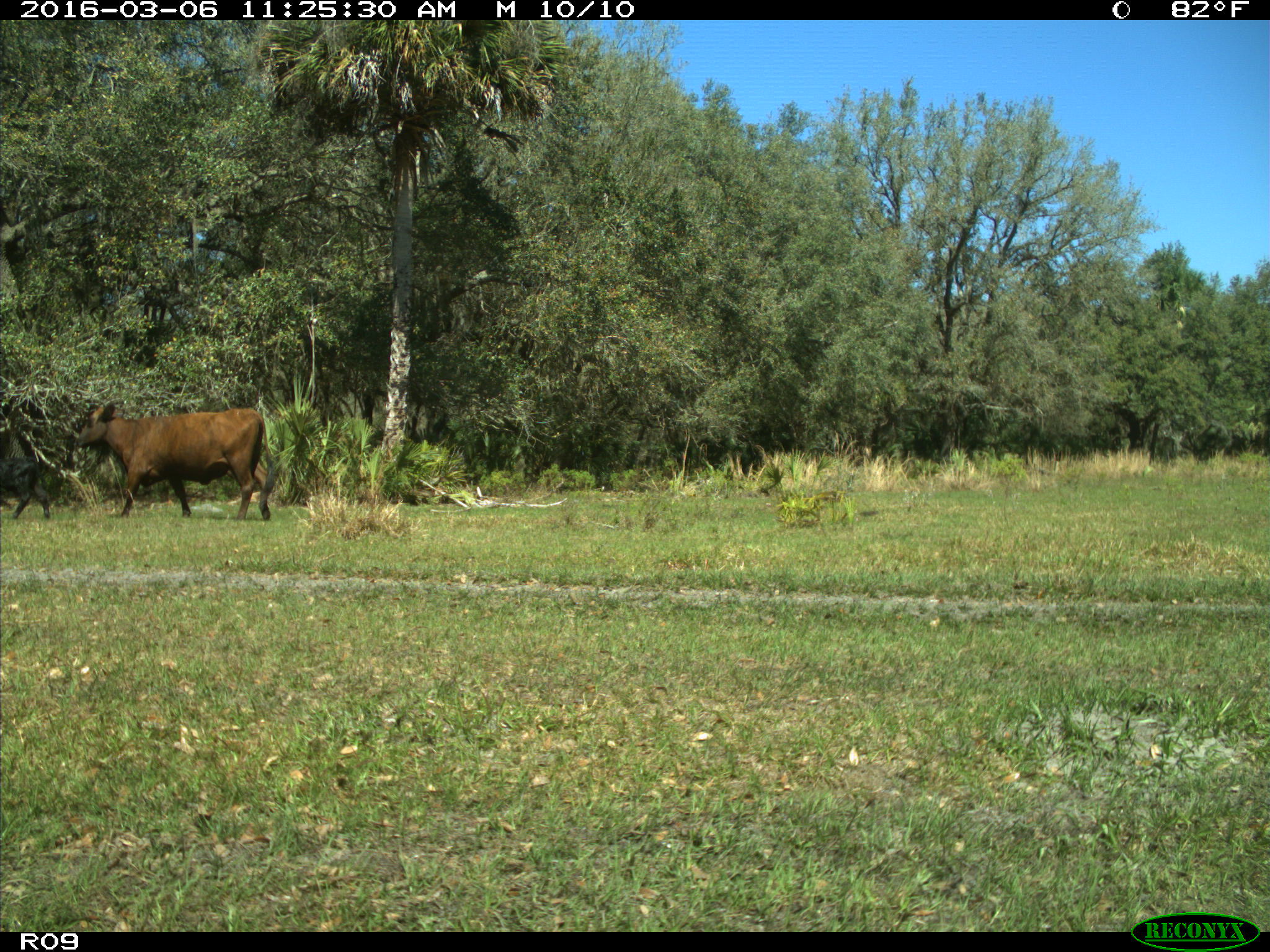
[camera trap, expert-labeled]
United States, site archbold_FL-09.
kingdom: Animalia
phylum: Chordata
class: Mammalia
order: Artiodactyla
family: Bovidae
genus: Bos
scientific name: Bos taurus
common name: domestic cow